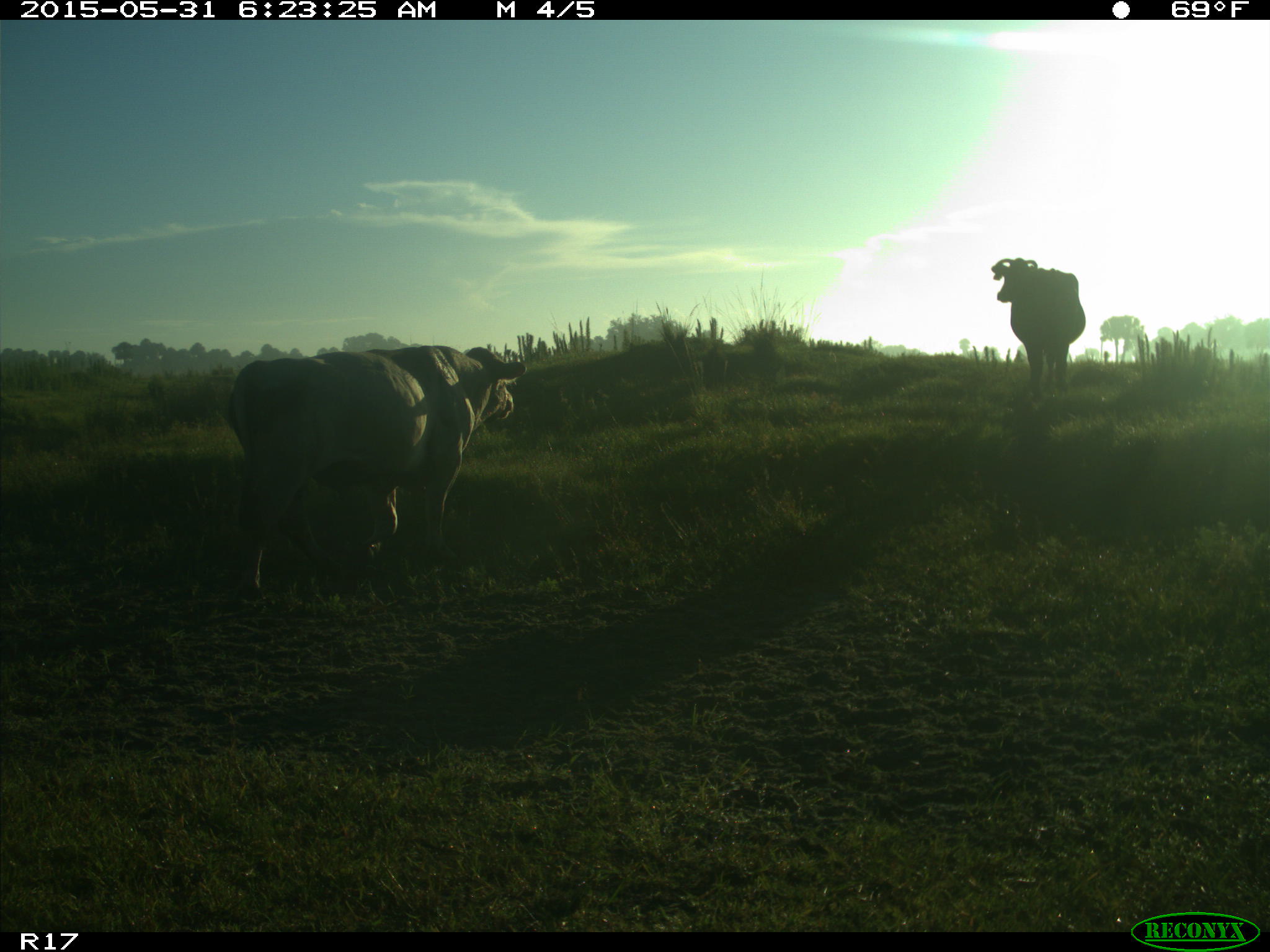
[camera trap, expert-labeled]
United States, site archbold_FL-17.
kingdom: Animalia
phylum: Chordata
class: Mammalia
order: Artiodactyla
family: Bovidae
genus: Bos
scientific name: Bos taurus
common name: domestic cow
Bos taurus (domestic cow).